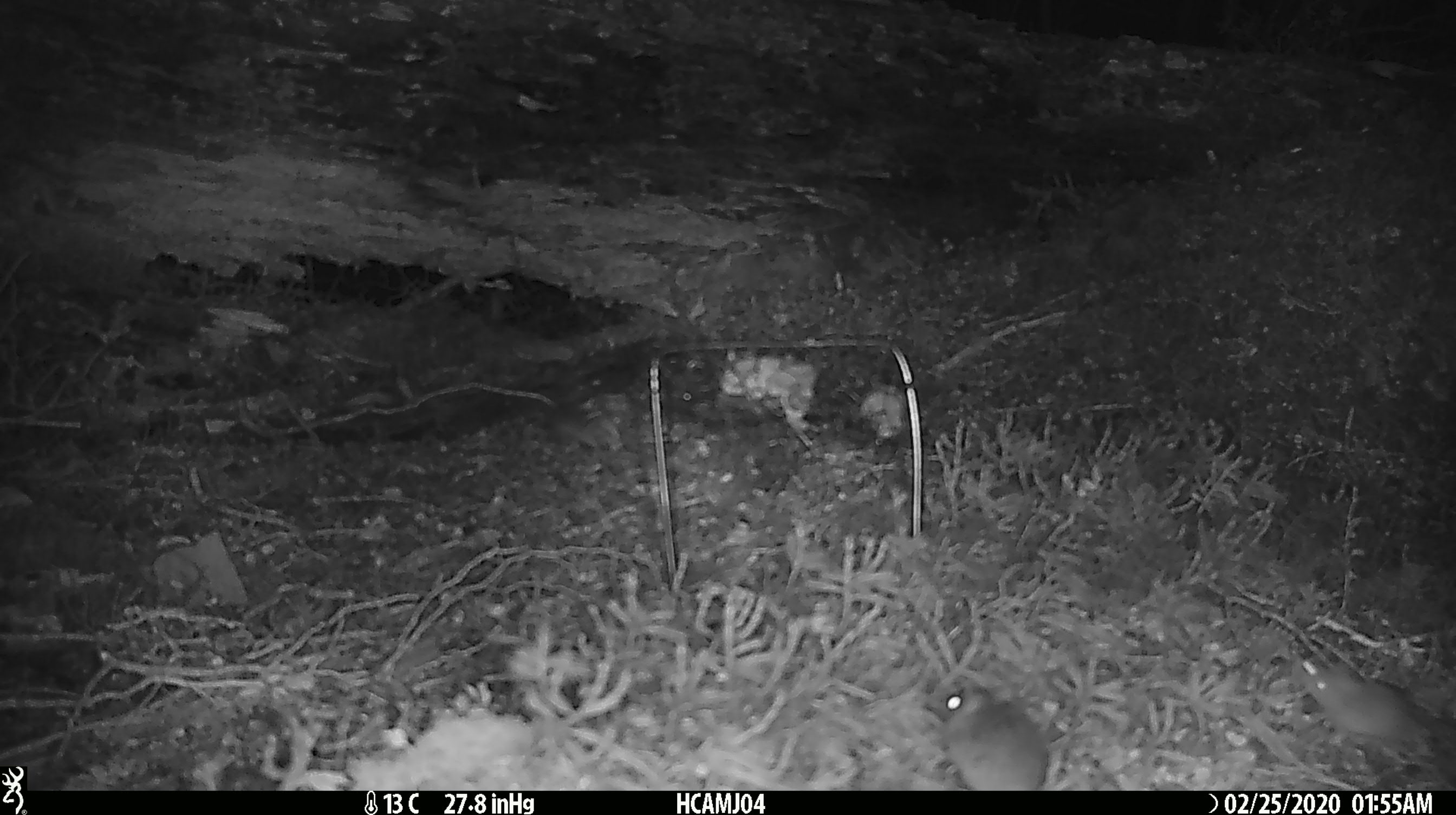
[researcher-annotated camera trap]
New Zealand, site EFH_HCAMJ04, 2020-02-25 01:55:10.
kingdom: Animalia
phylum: Chordata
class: Mammalia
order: Rodentia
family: Muridae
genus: Mus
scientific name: Mus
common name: mouse